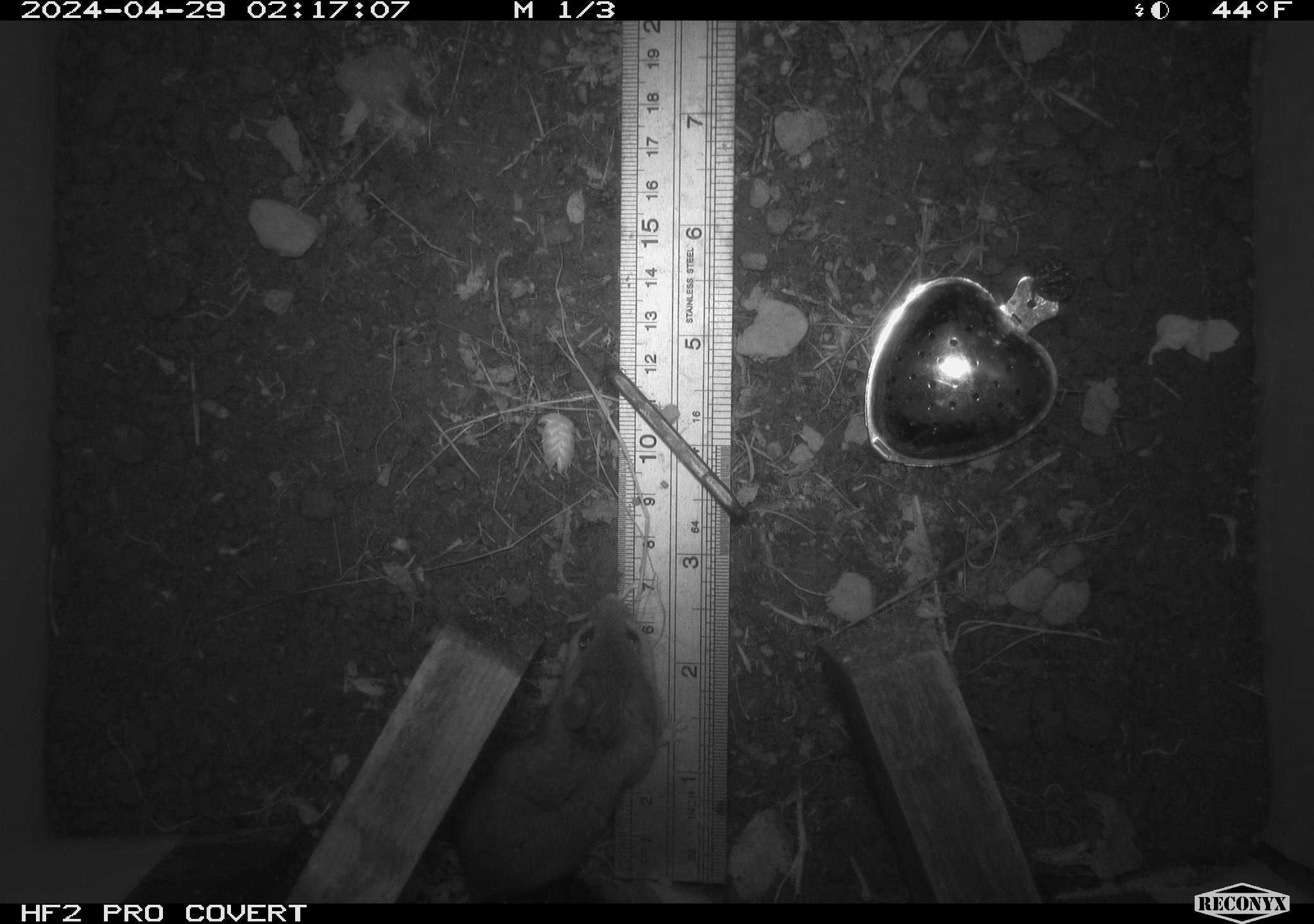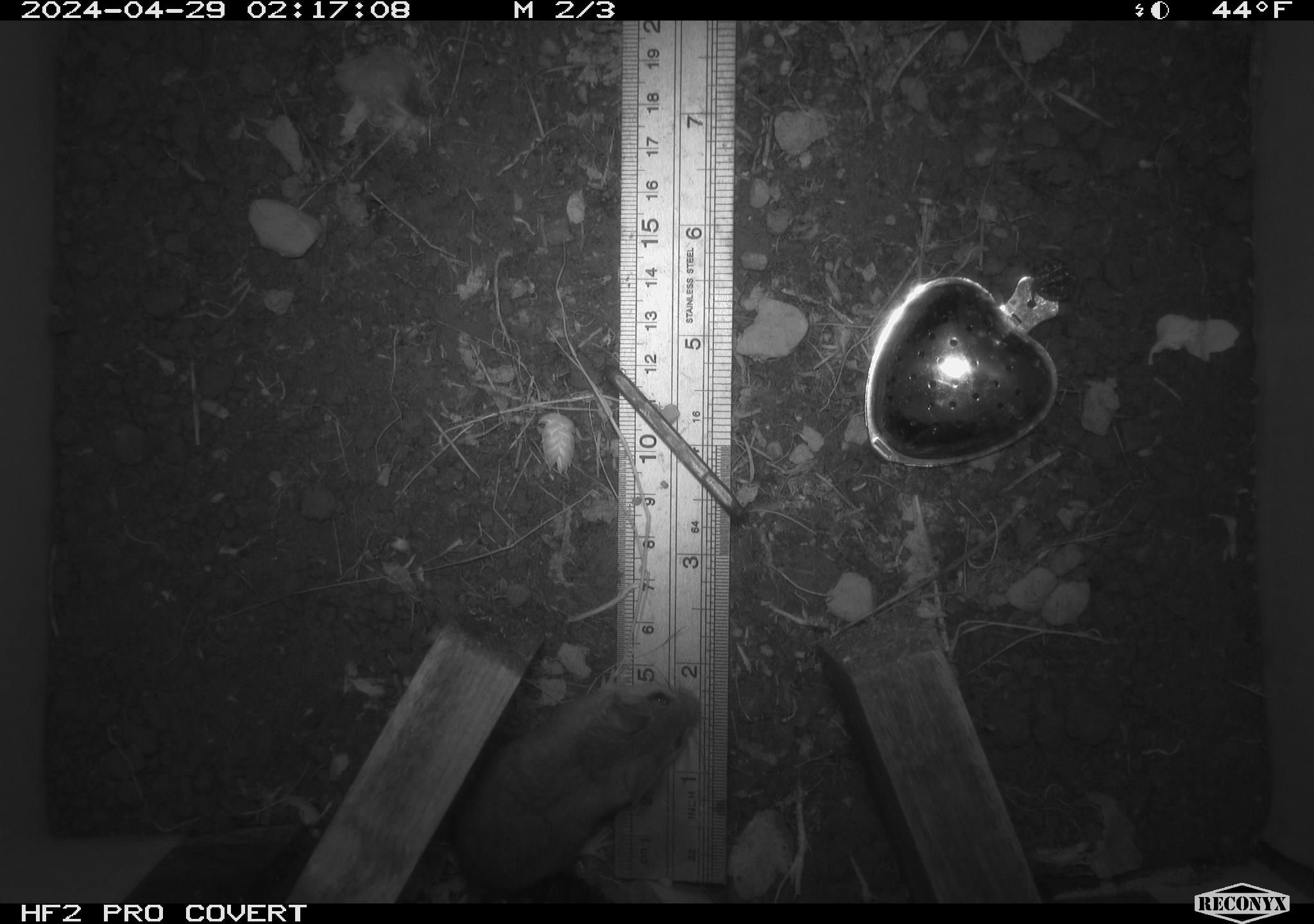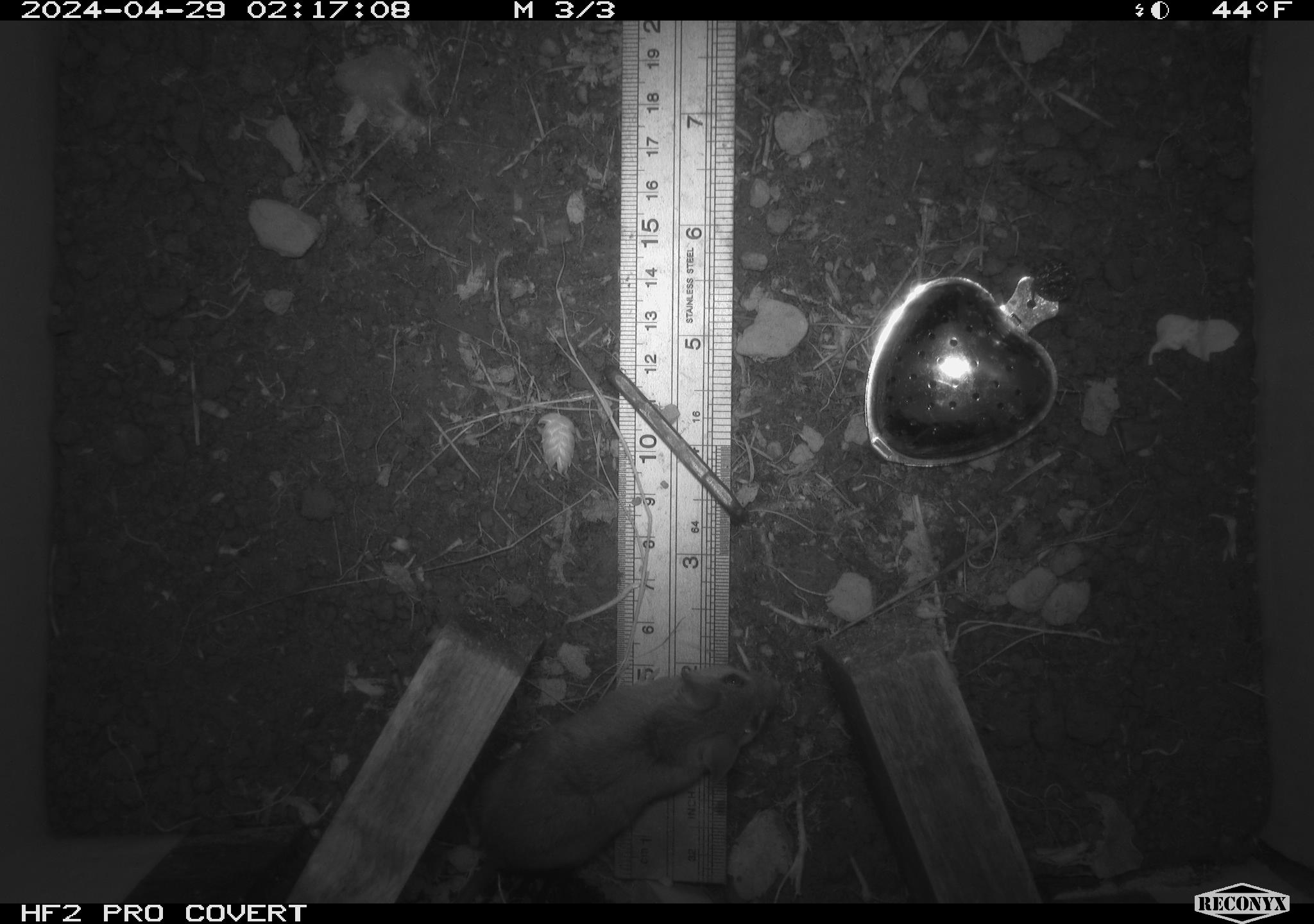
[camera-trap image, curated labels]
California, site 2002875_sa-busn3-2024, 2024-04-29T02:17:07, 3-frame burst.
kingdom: Animalia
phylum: Chordata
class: Mammalia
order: Rodentia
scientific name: Rodentia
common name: mouse species